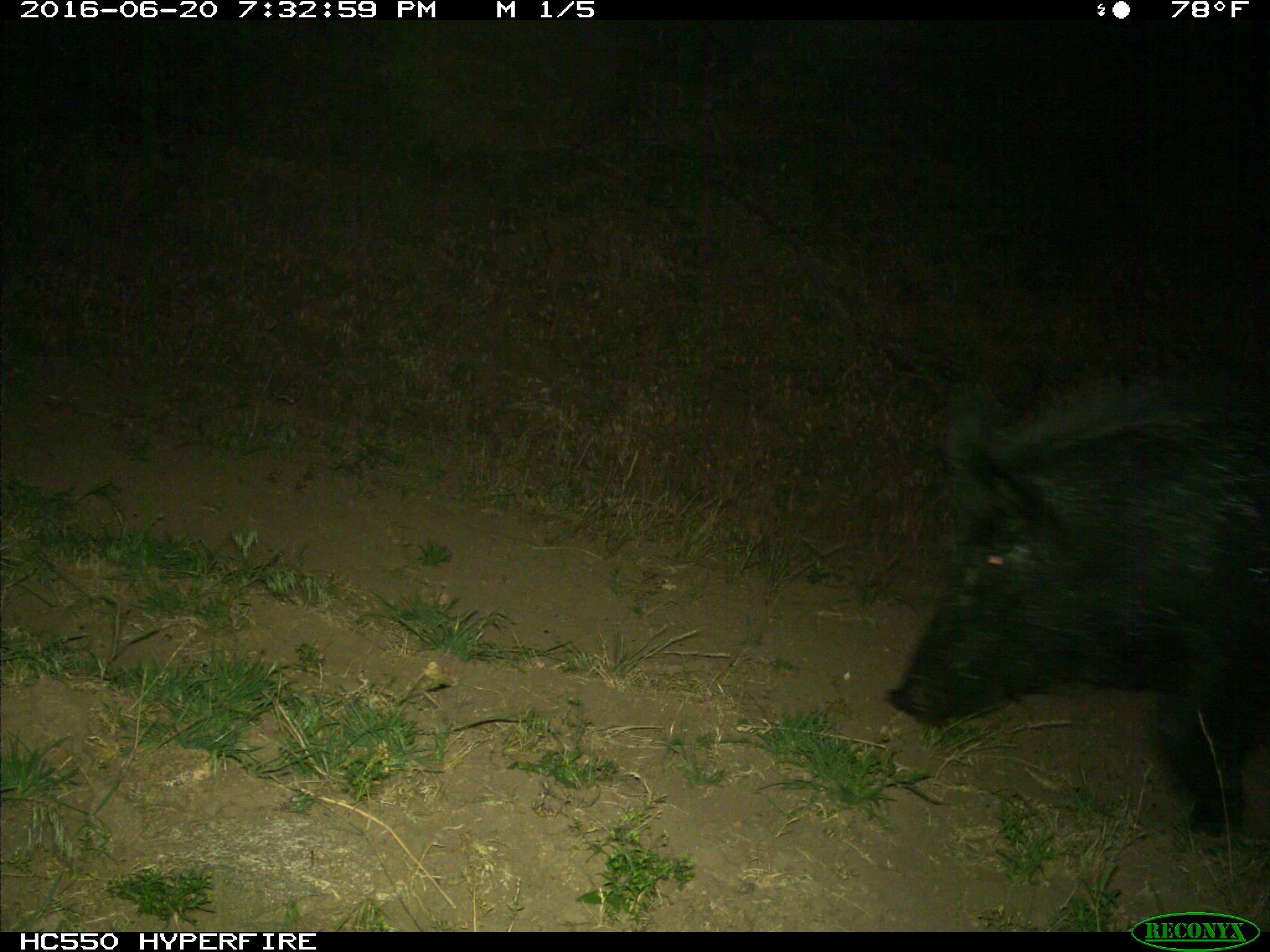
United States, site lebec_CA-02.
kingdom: Animalia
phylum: Chordata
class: Mammalia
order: Artiodactyla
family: Suidae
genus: Sus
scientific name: Sus scrofa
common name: wild boar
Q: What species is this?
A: Sus scrofa (wild boar).